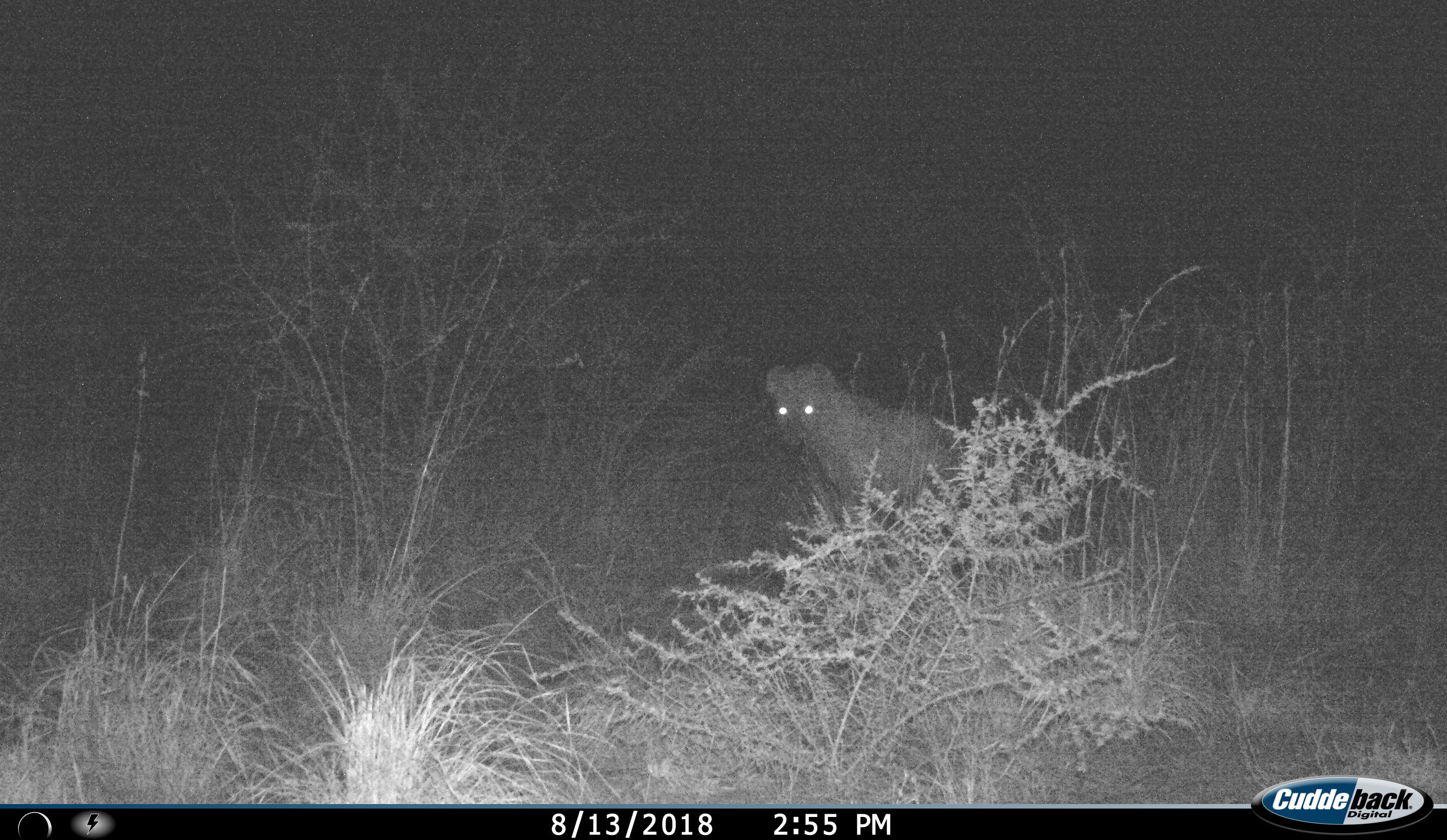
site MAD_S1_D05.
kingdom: Animalia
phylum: Chordata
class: Mammalia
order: Carnivora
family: Hyaenidae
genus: Crocuta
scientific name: Crocuta crocuta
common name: spotted hyena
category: hyenaspotted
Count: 1.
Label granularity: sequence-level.